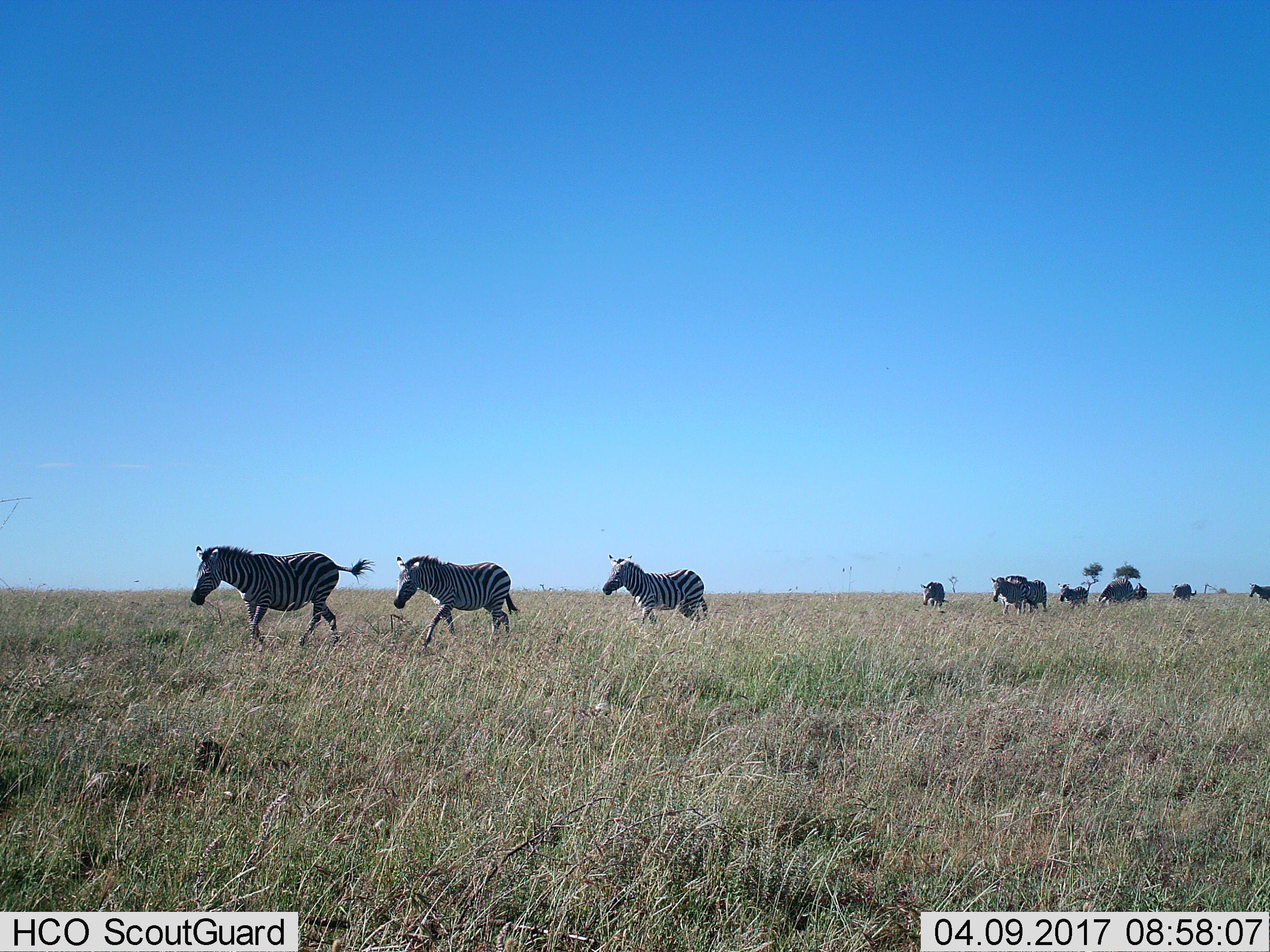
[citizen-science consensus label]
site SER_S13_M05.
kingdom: Animalia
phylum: Chordata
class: Mammalia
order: Perissodactyla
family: Equidae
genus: Equus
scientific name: Equus quagga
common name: plains zebra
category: zebraplains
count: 11-50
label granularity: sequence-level